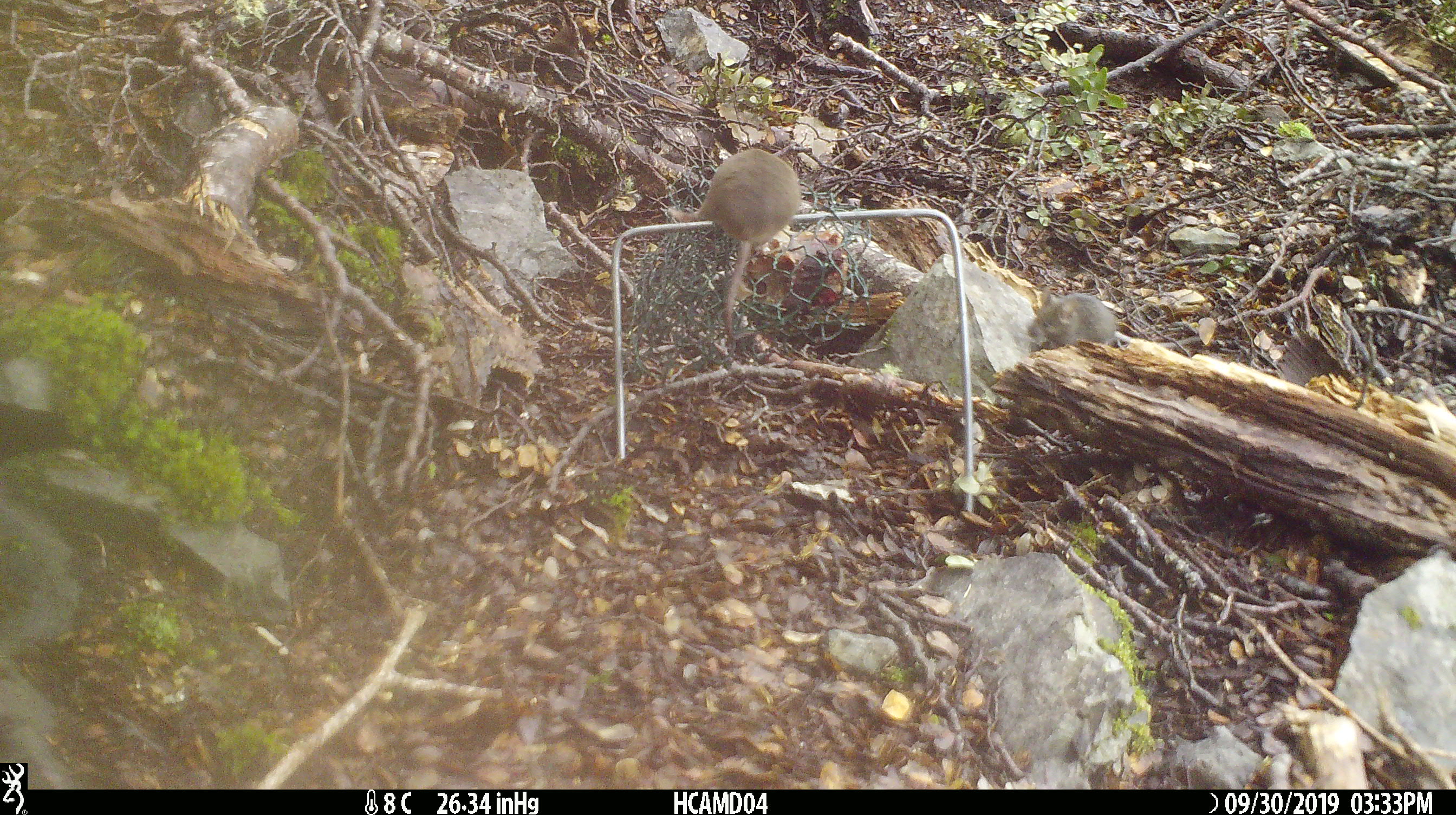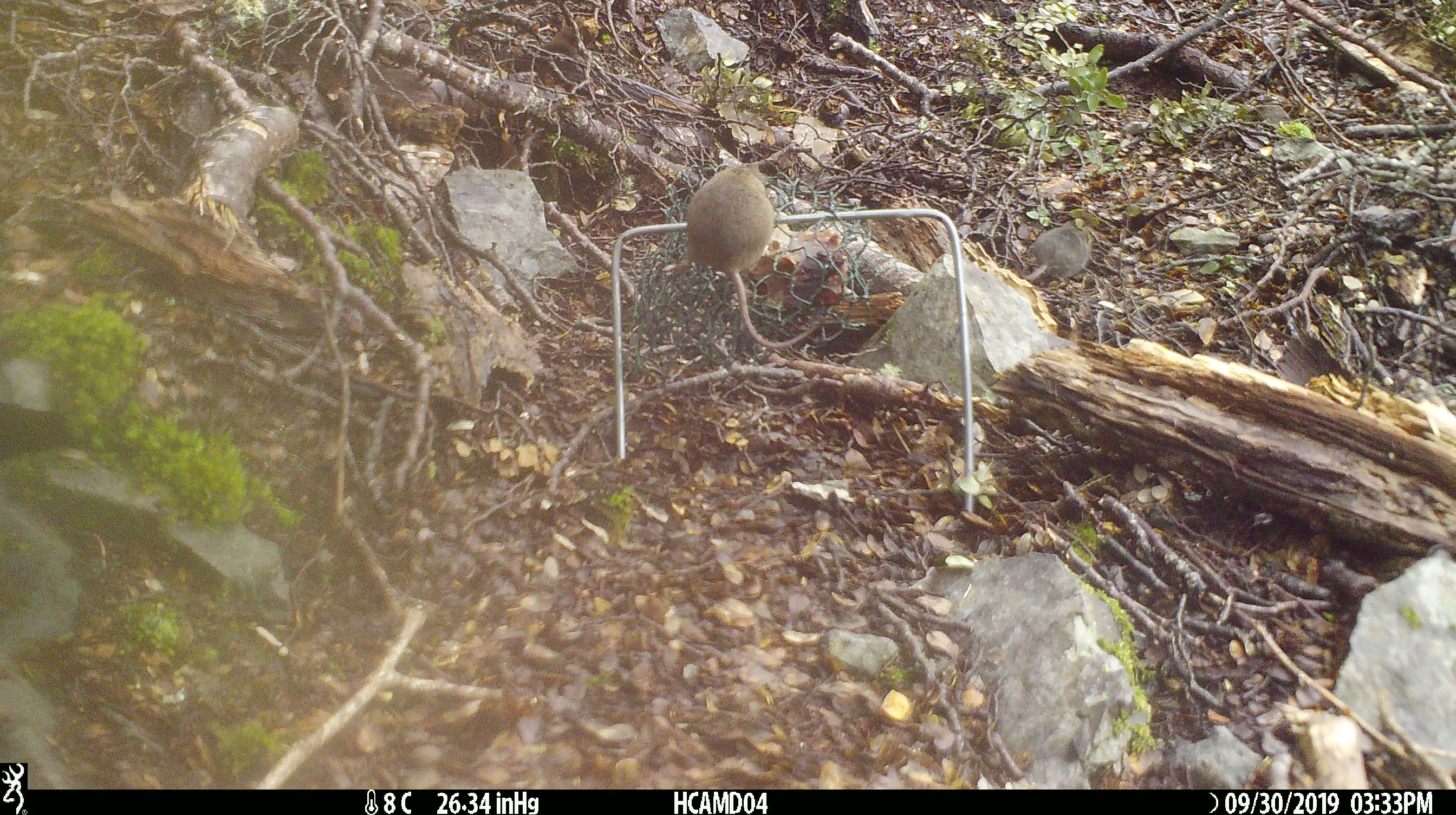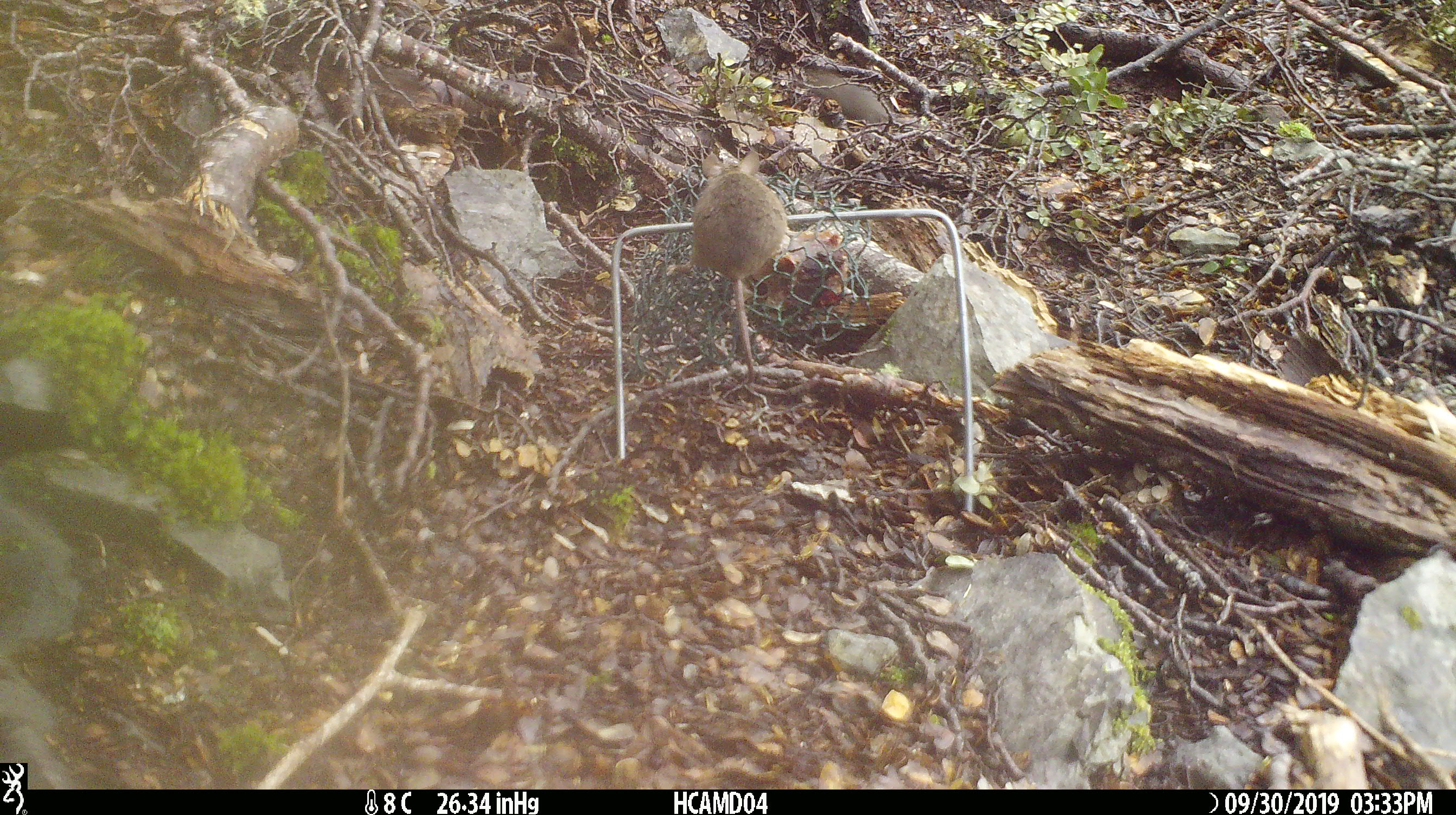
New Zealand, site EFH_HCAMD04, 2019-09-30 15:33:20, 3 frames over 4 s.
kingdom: Animalia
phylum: Chordata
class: Mammalia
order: Rodentia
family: Muridae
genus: Mus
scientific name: Mus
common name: mouse